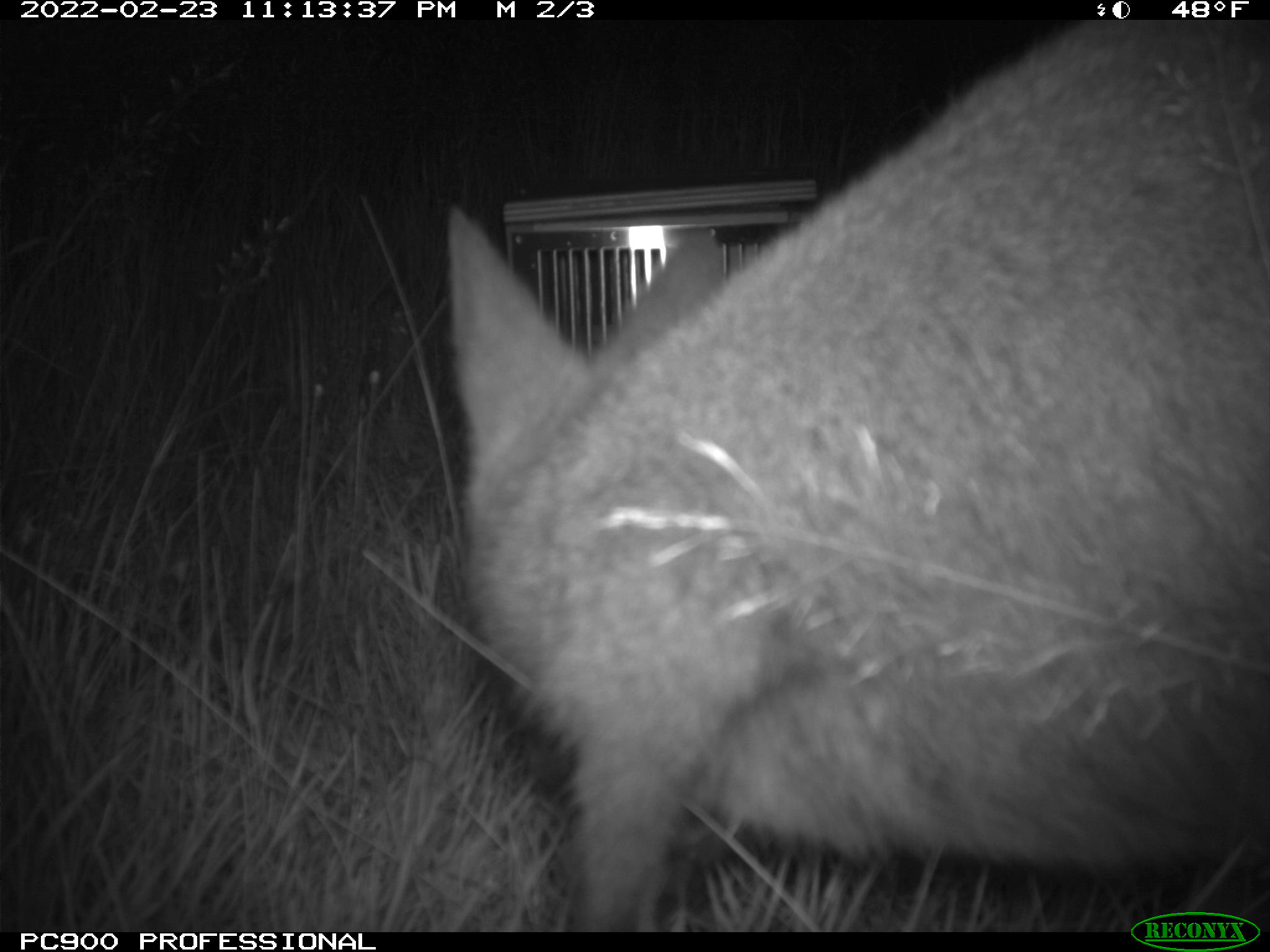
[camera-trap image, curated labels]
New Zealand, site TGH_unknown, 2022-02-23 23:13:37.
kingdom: Animalia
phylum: Chordata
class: Mammalia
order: Diprotodontia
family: Macropodidae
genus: Notamacropus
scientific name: Notamacropus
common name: wallaby